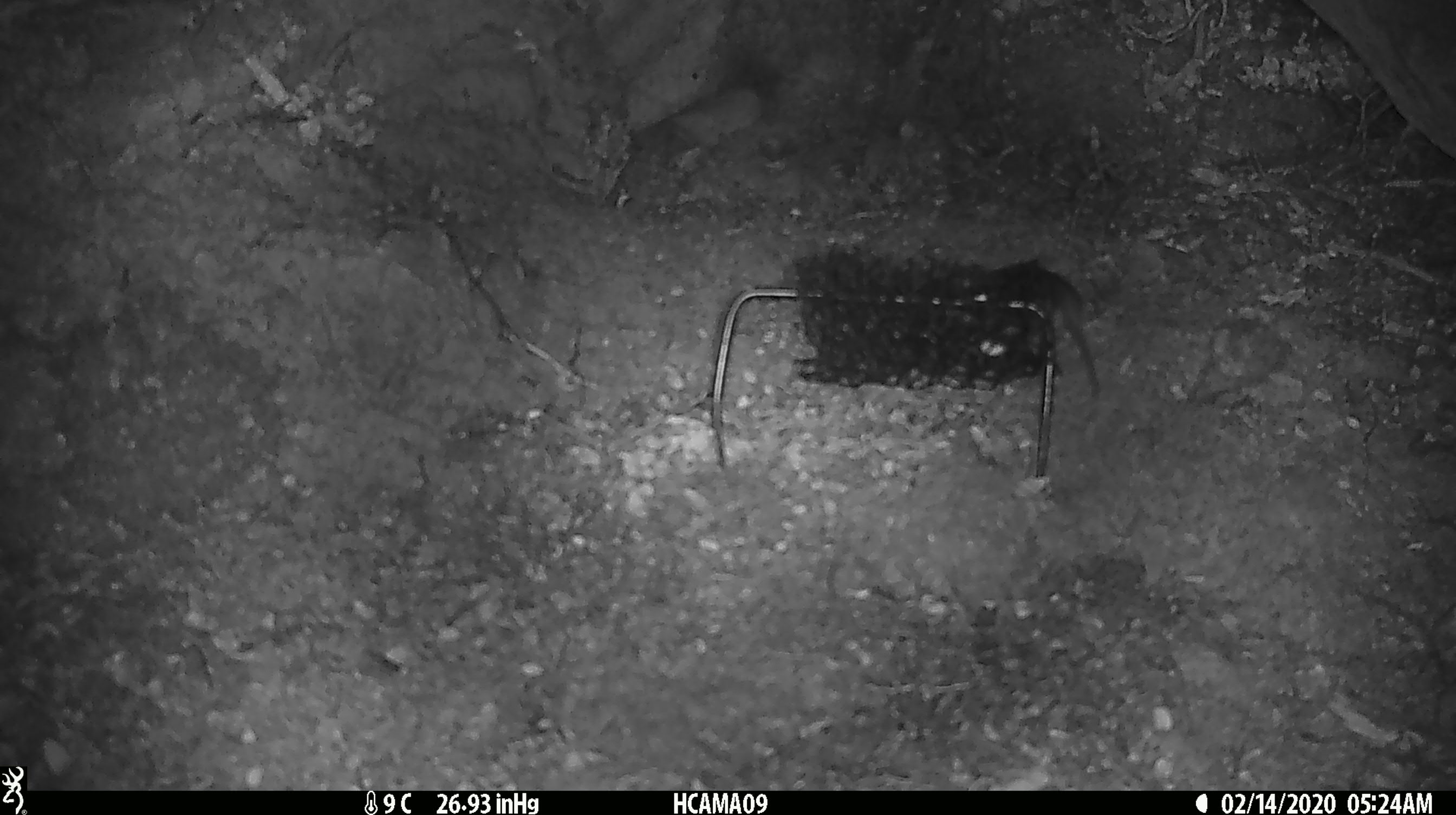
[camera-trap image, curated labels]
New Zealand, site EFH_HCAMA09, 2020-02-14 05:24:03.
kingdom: Animalia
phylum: Chordata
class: Mammalia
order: Rodentia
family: Muridae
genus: Mus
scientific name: Mus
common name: mouse